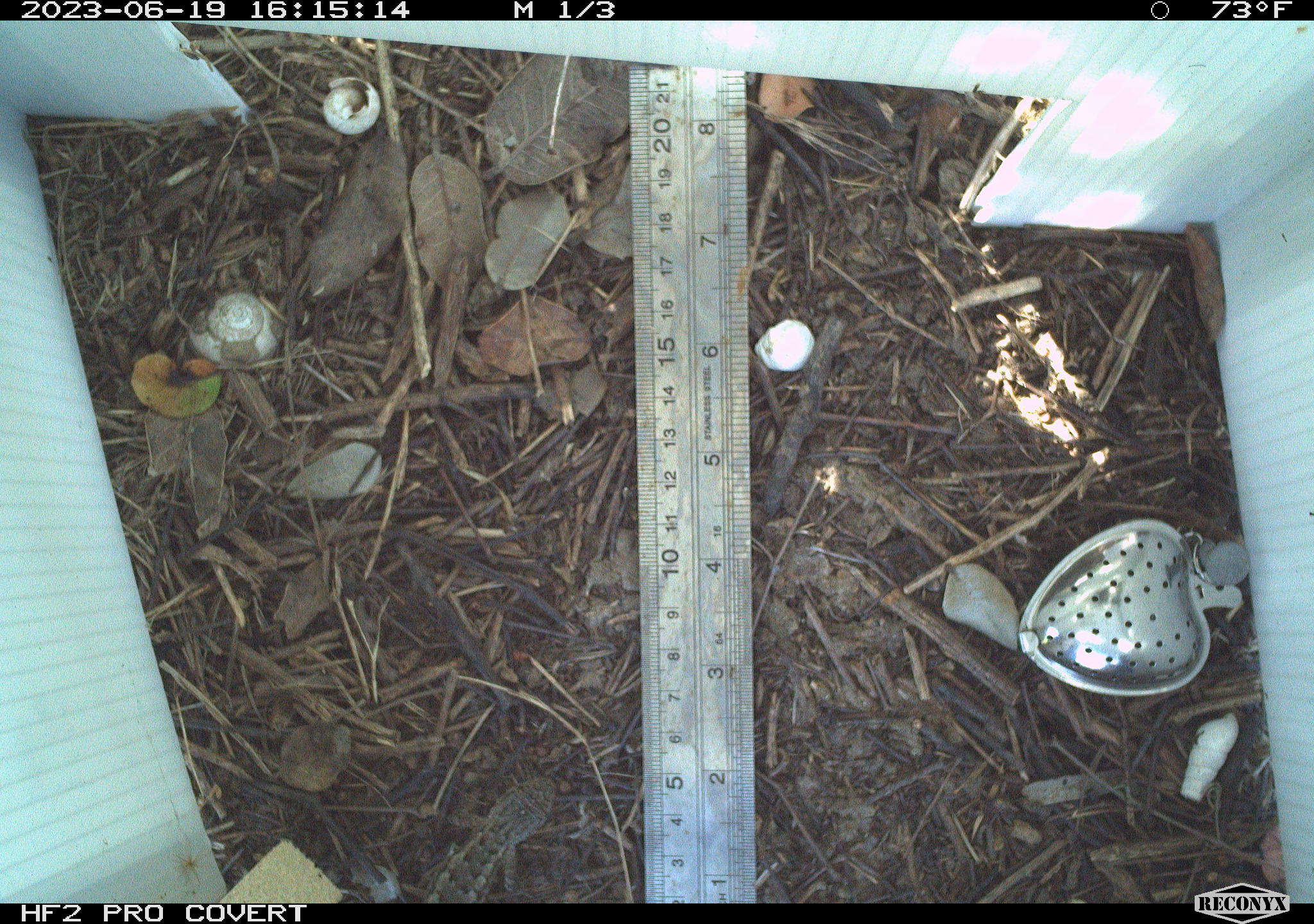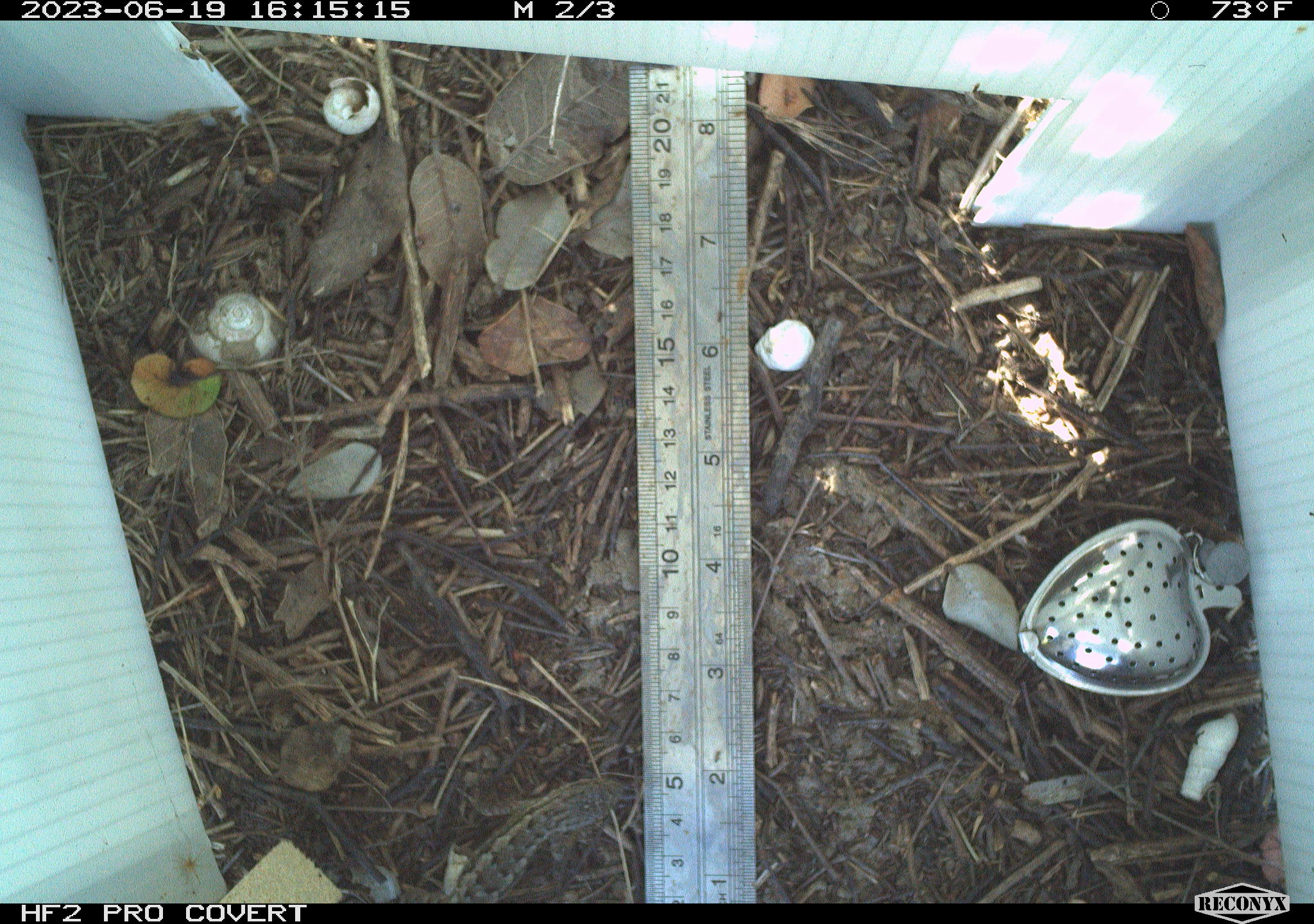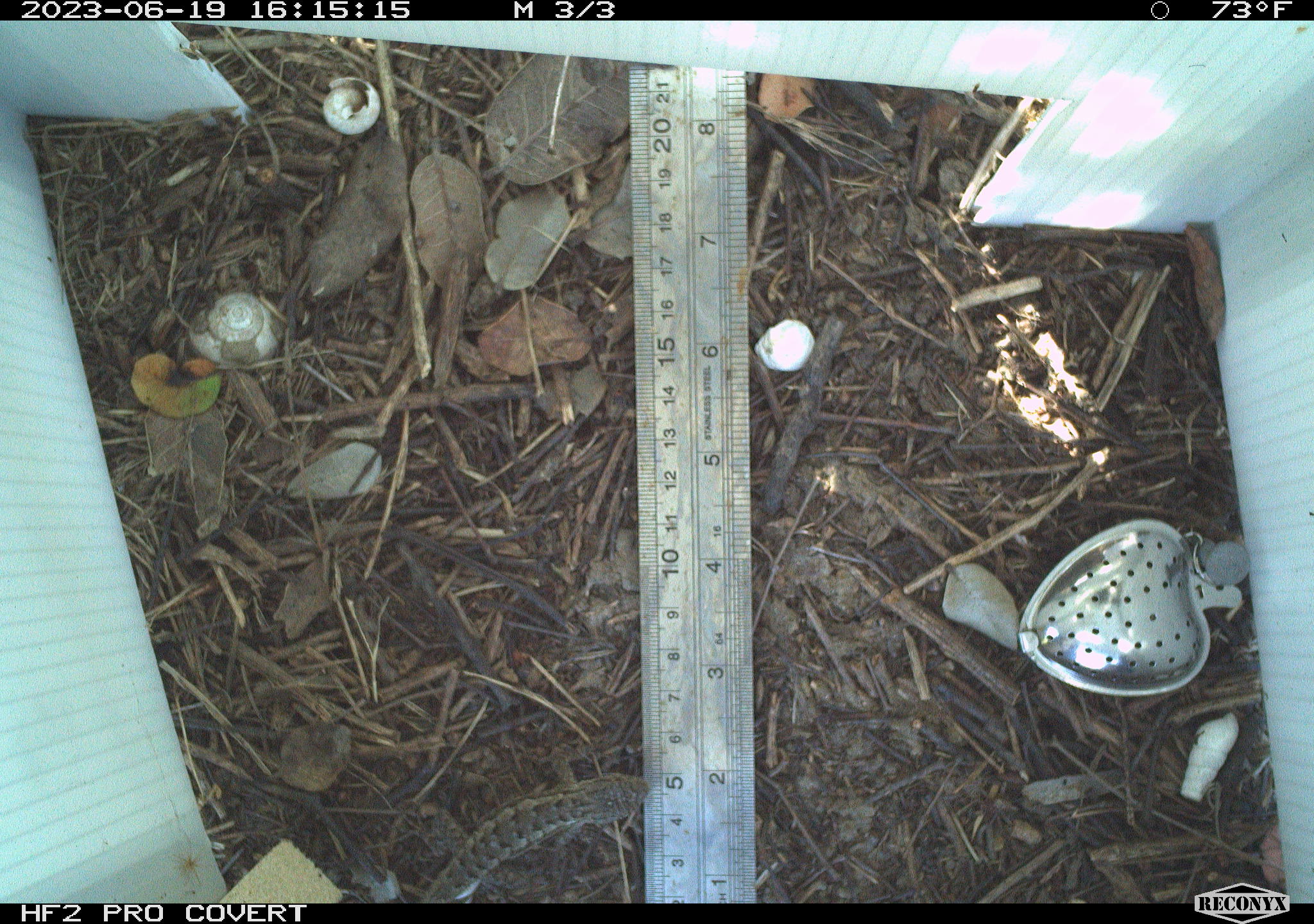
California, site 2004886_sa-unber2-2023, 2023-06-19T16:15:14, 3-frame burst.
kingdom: Animalia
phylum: Chordata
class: Reptilia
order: Squamata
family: Phrynosomatidae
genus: Sceloporus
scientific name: Sceloporus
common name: spiny lizards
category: sceloporus species